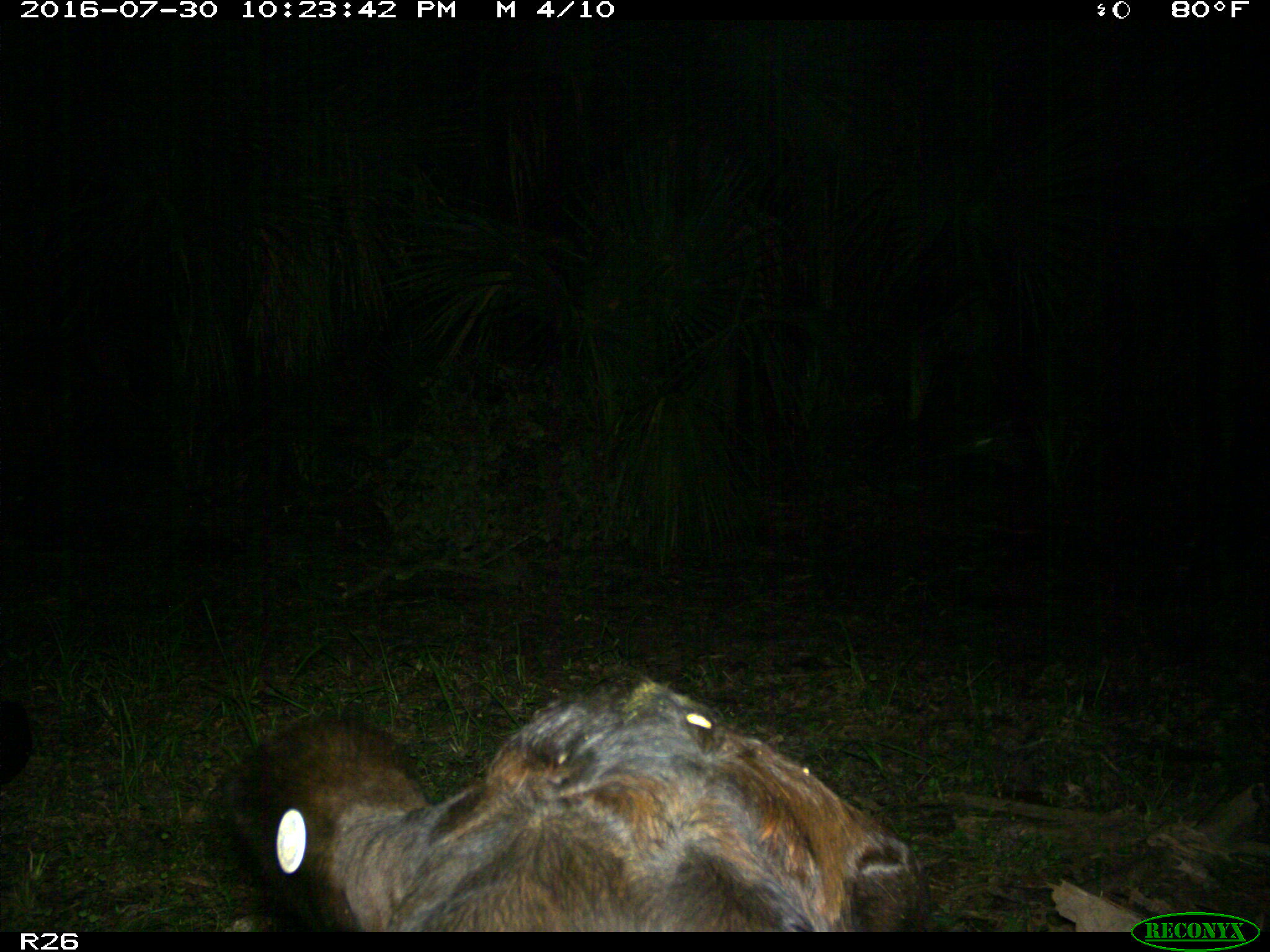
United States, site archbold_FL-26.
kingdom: Animalia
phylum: Chordata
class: Mammalia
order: Artiodactyla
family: Bovidae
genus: Bos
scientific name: Bos taurus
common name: domestic cow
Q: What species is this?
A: Bos taurus (domestic cow).